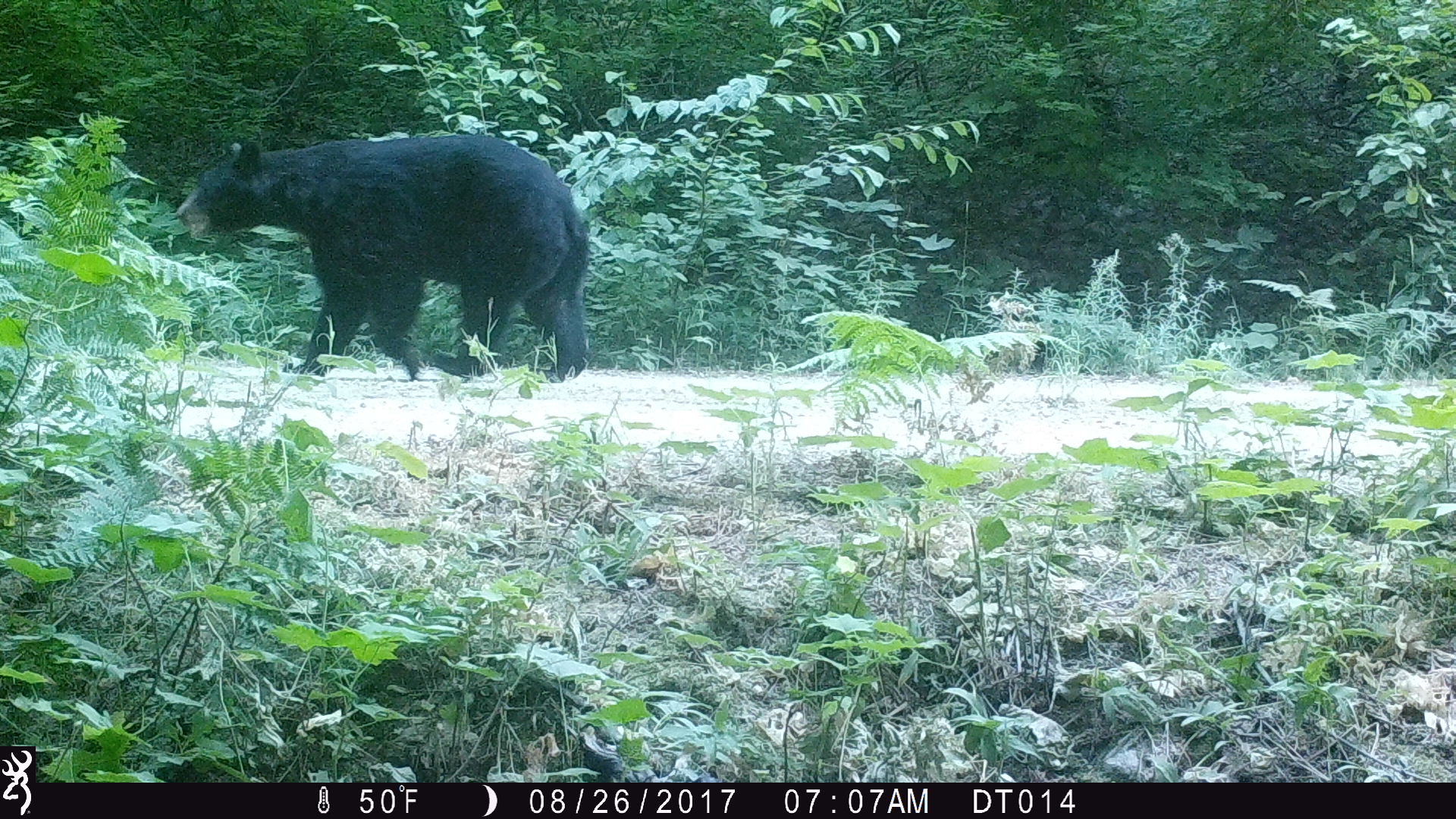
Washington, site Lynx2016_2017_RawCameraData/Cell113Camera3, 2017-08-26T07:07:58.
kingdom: Animalia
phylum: Chordata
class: Mammalia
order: Carnivora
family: Ursidae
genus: Ursus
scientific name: Ursus americanus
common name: american black bear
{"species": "Ursus americanus (american black bear)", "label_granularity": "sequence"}